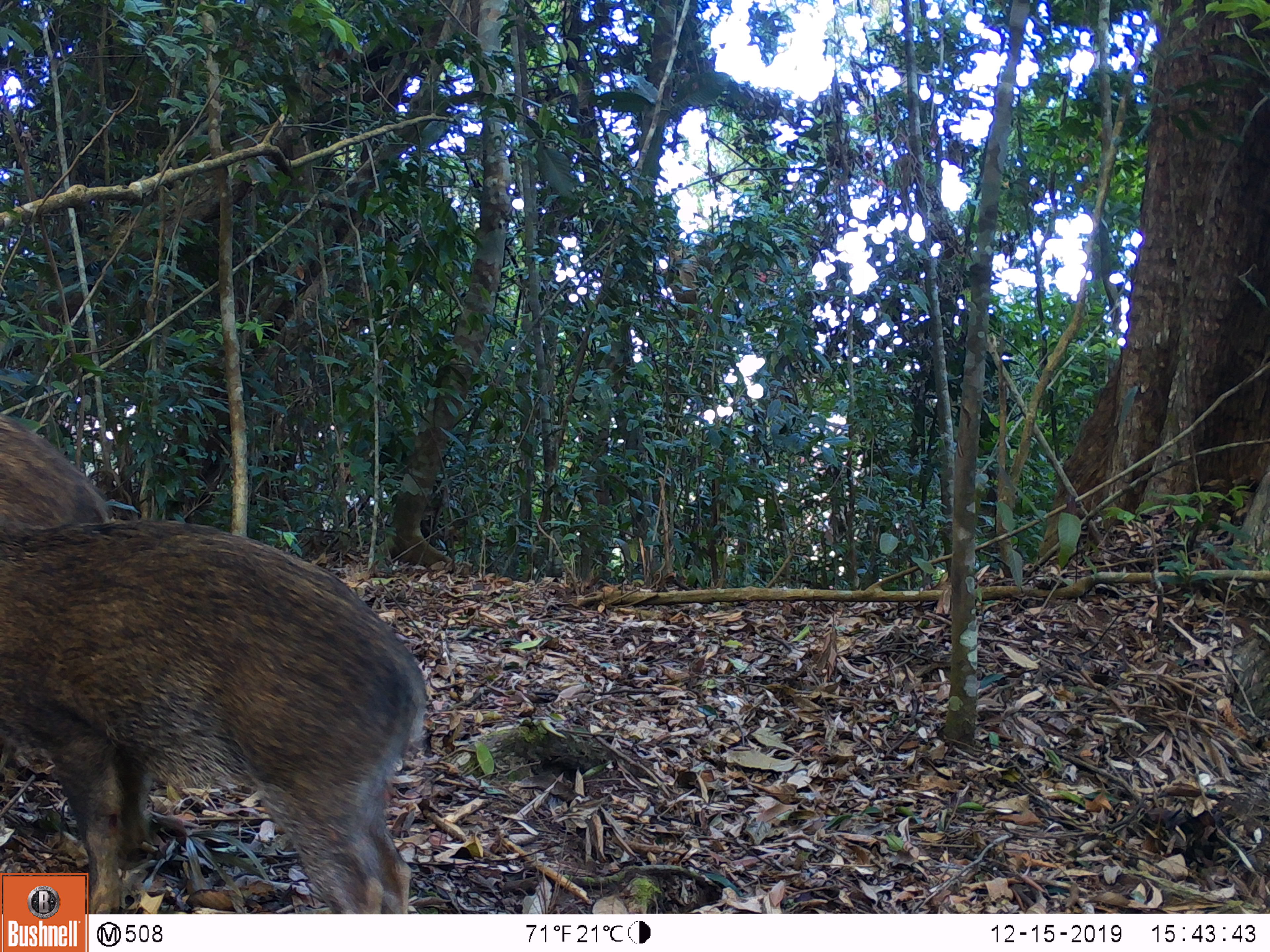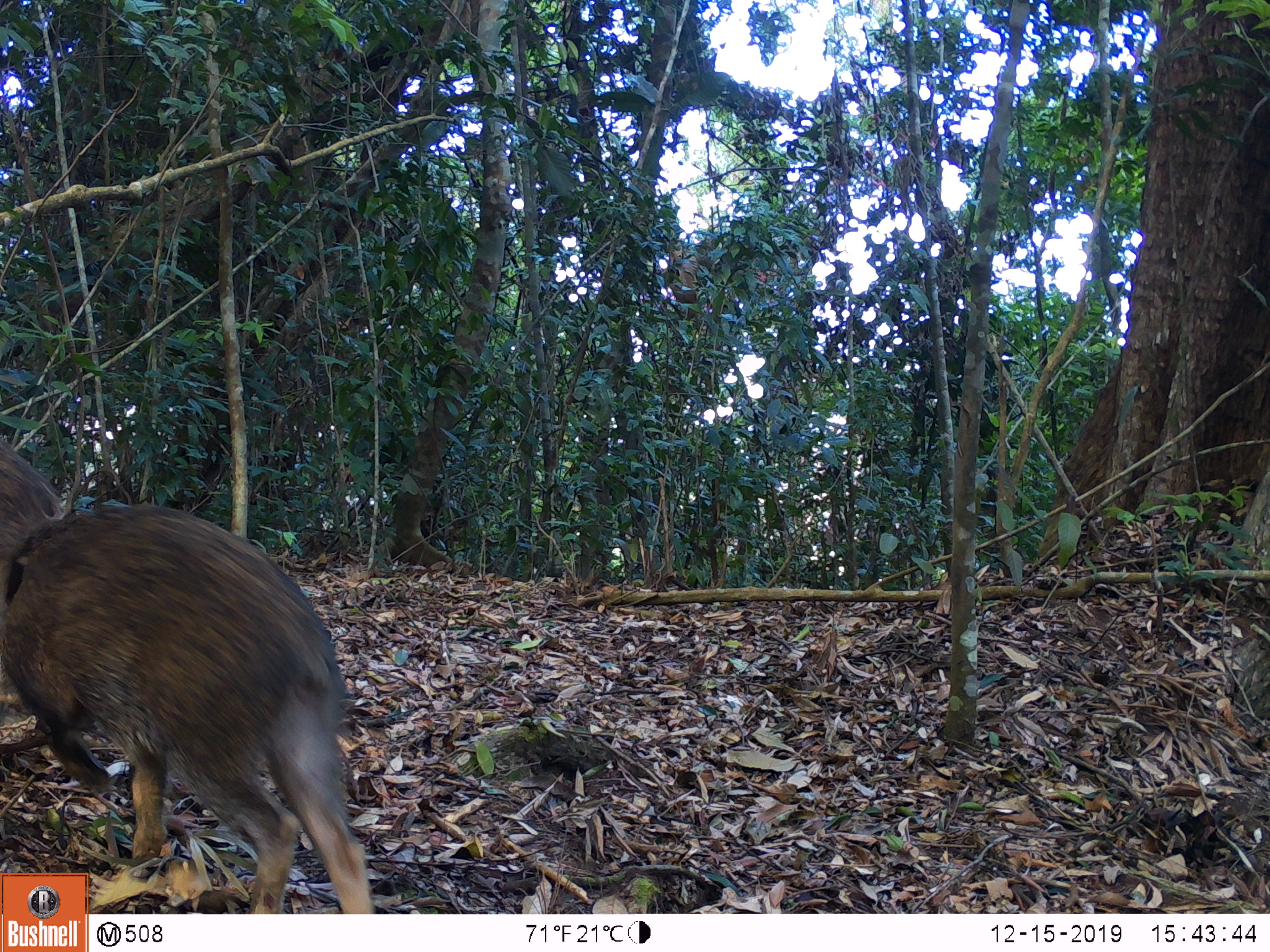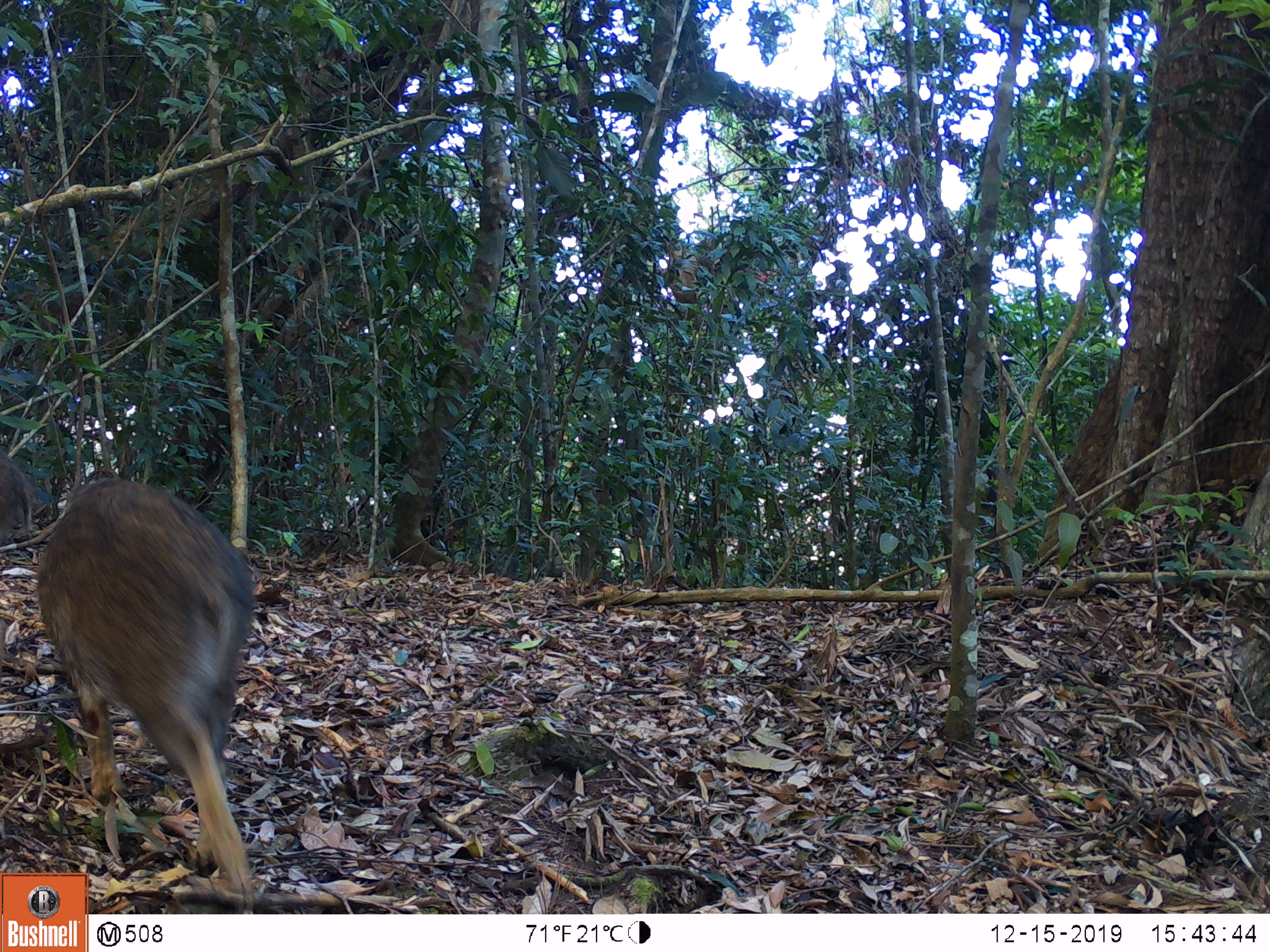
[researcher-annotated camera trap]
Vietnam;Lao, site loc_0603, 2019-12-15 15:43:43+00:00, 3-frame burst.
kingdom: Animalia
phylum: Chordata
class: Mammalia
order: Artiodactyla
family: Suidae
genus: Sus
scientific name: Sus scrofa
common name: eurasian wild pig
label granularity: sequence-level